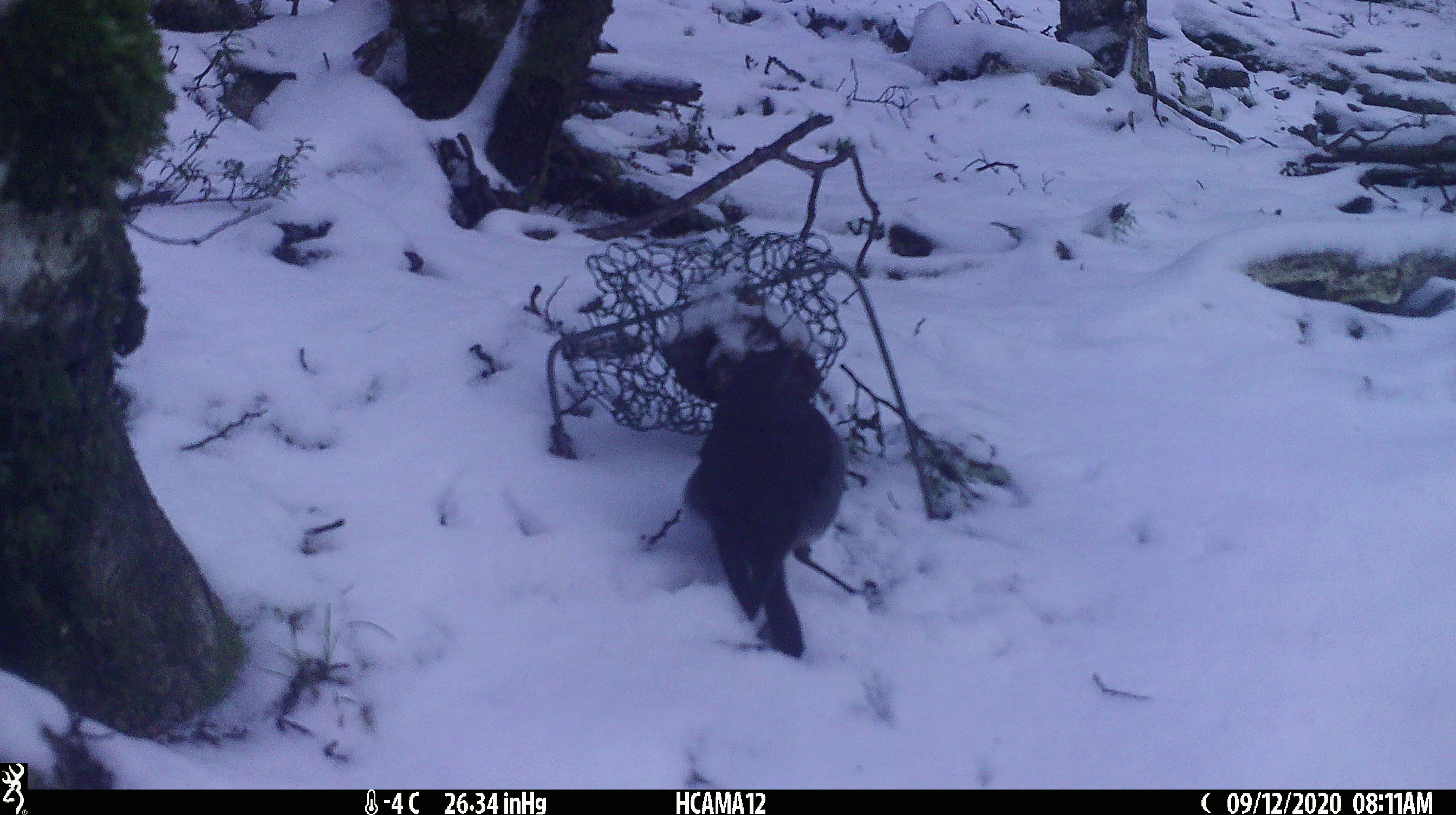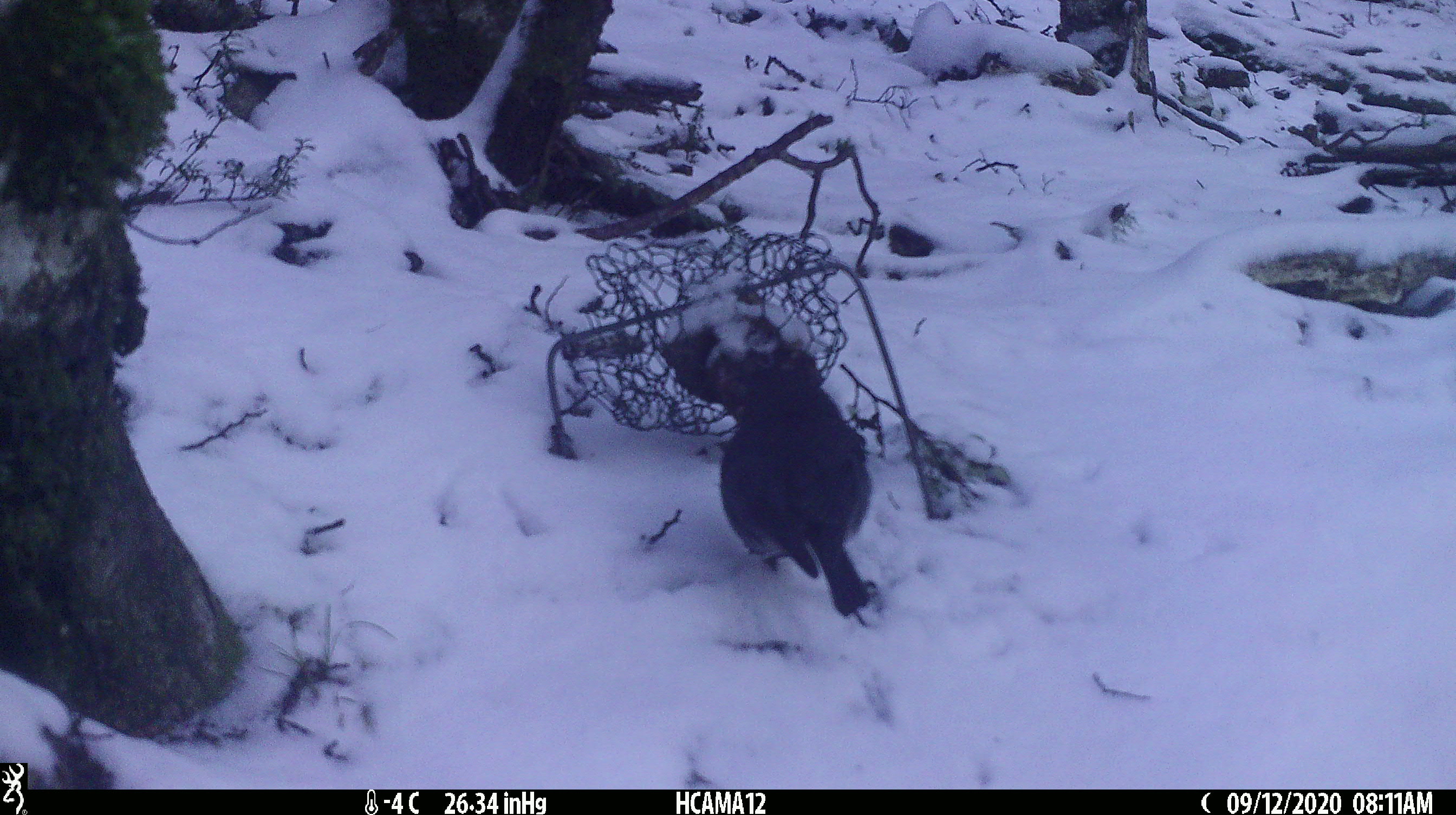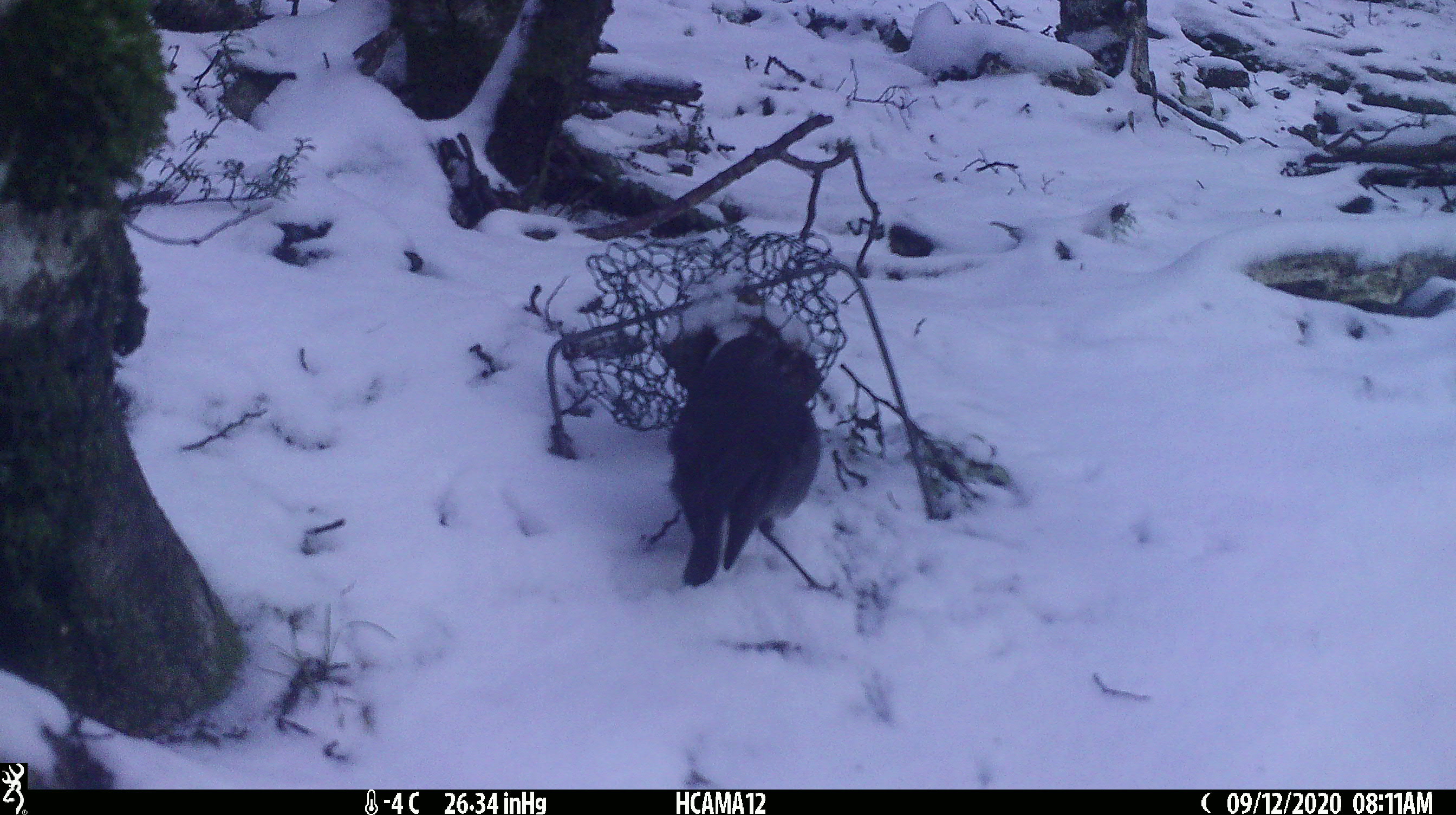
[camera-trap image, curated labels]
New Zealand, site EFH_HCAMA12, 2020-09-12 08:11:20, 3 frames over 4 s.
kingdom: Animalia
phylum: Chordata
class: Aves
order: Passeriformes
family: Petroicidae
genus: Petroica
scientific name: Petroica australis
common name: new zealand robin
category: robin